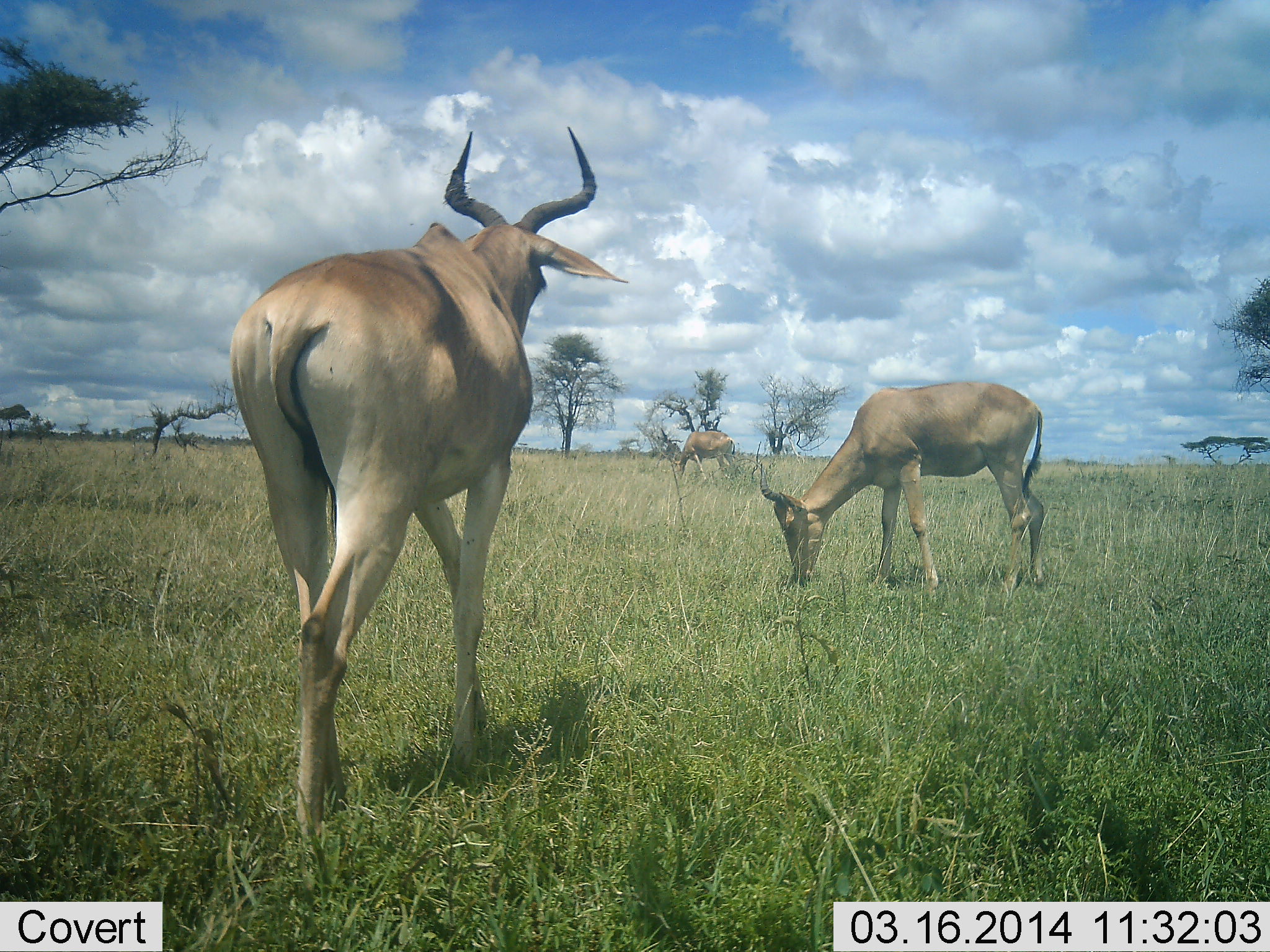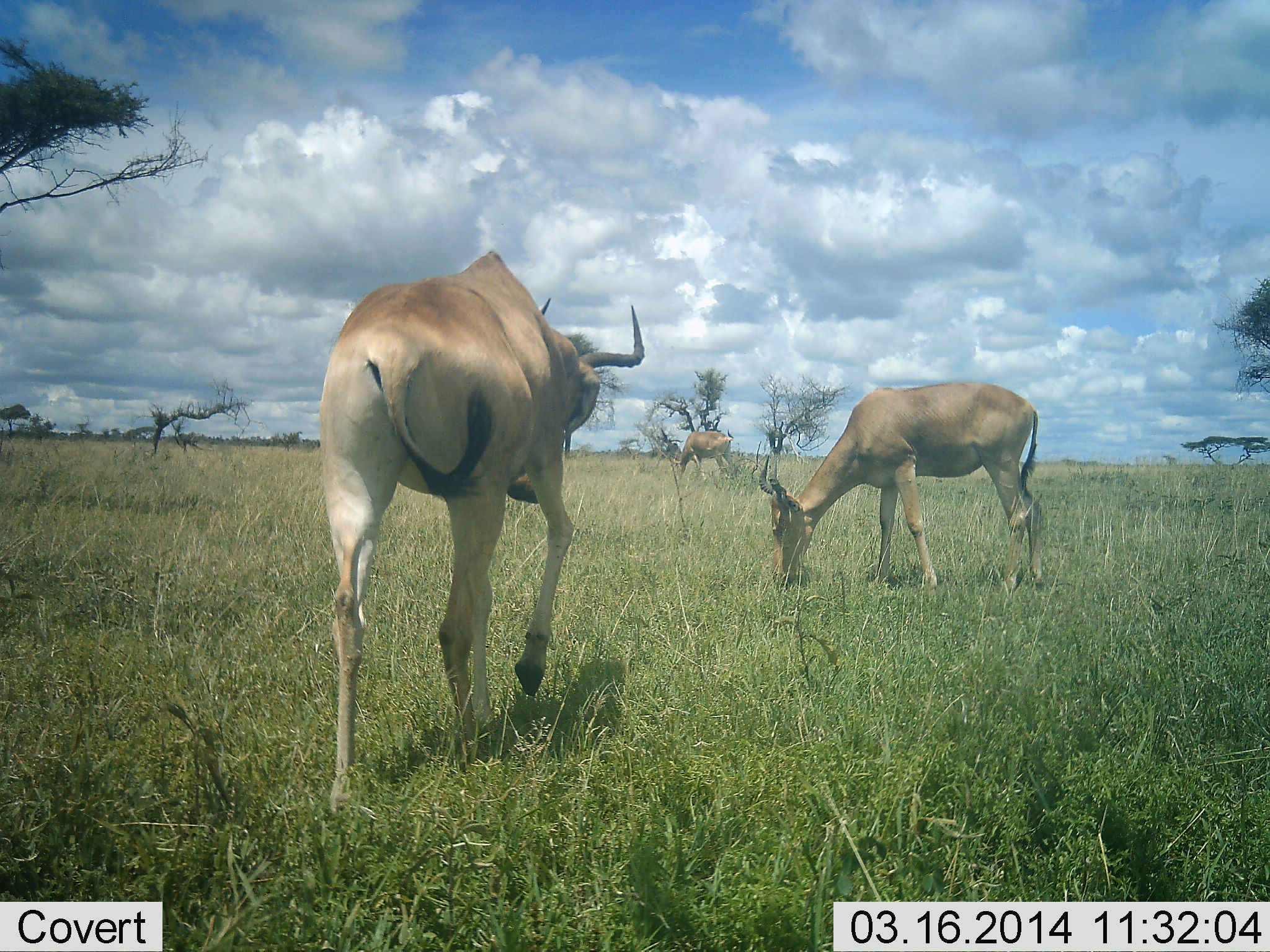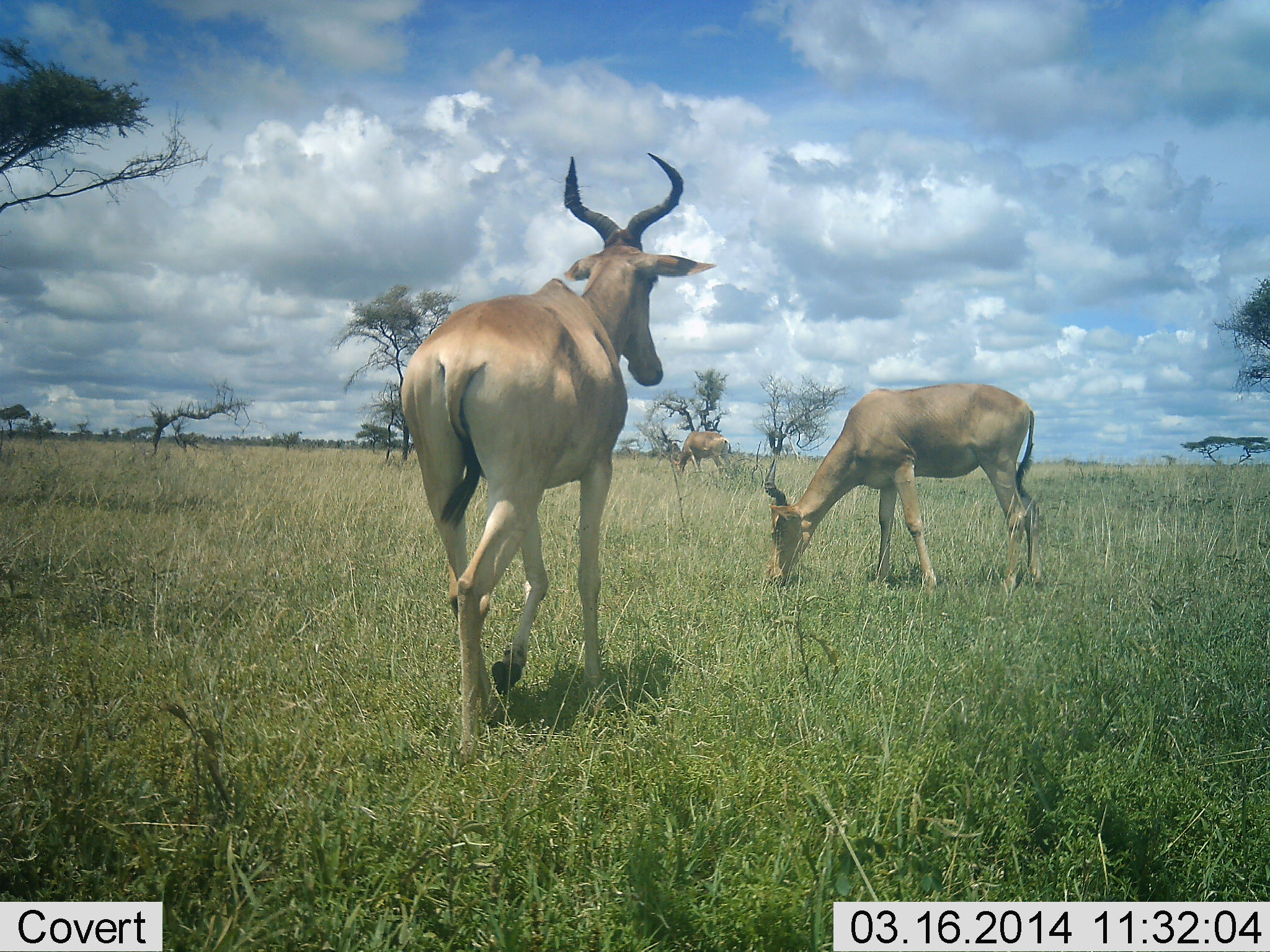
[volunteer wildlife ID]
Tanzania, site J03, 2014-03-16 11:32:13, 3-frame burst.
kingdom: Animalia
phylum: Chordata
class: Mammalia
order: Artiodactyla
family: Bovidae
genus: Alcelaphus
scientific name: Alcelaphus buselaphus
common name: hartebeest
Hartebeest (Alcelaphus buselaphus), count 3. Behavior (volunteer vote fractions): standing 10%, resting 0%, moving 70%, interacting 0%. Young present (vote fraction): 0%. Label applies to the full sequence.